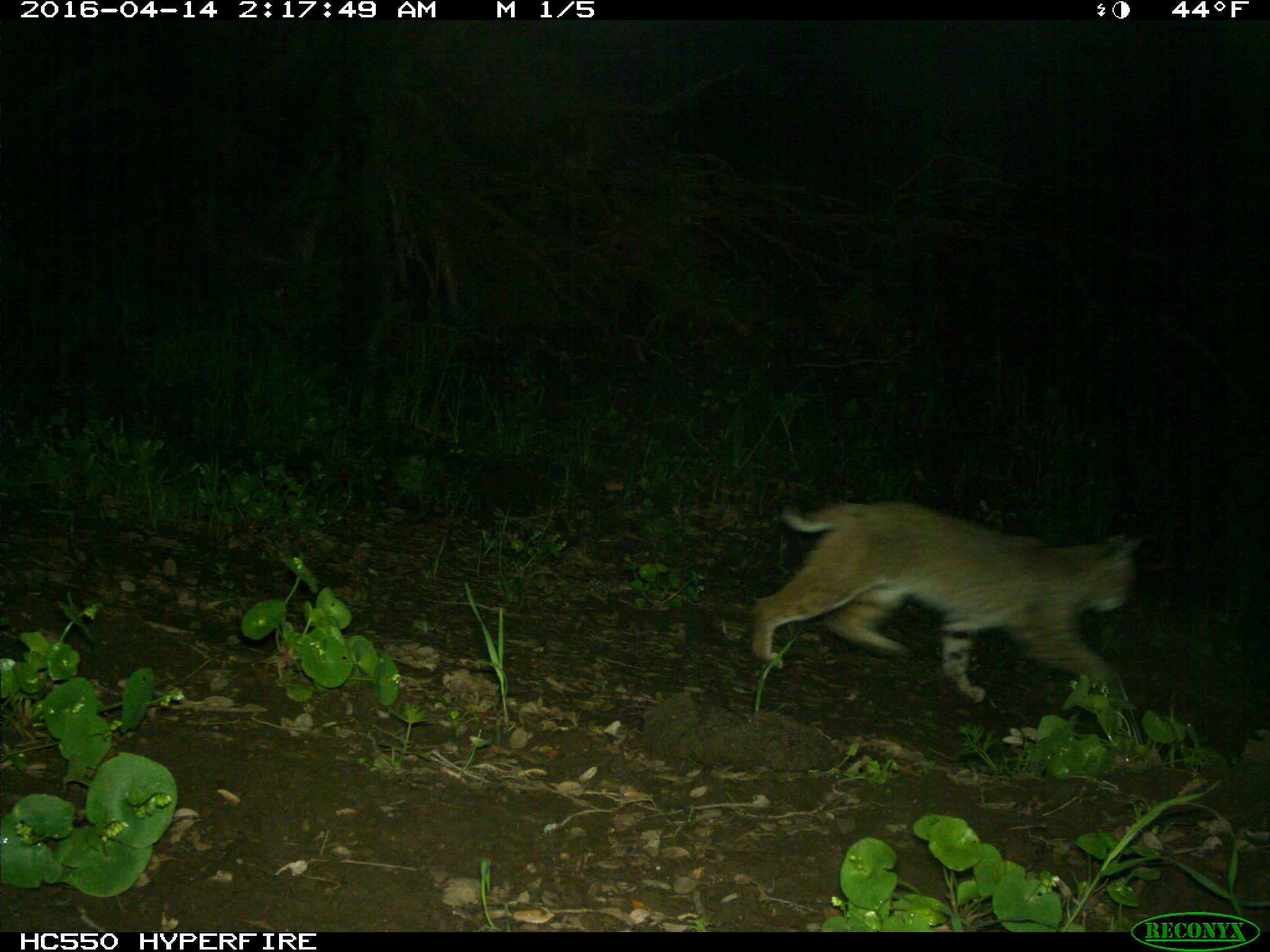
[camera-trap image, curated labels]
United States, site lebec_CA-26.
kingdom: Animalia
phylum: Chordata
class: Mammalia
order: Carnivora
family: Felidae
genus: Lynx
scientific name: Lynx rufus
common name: bobcat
Lynx rufus (bobcat).